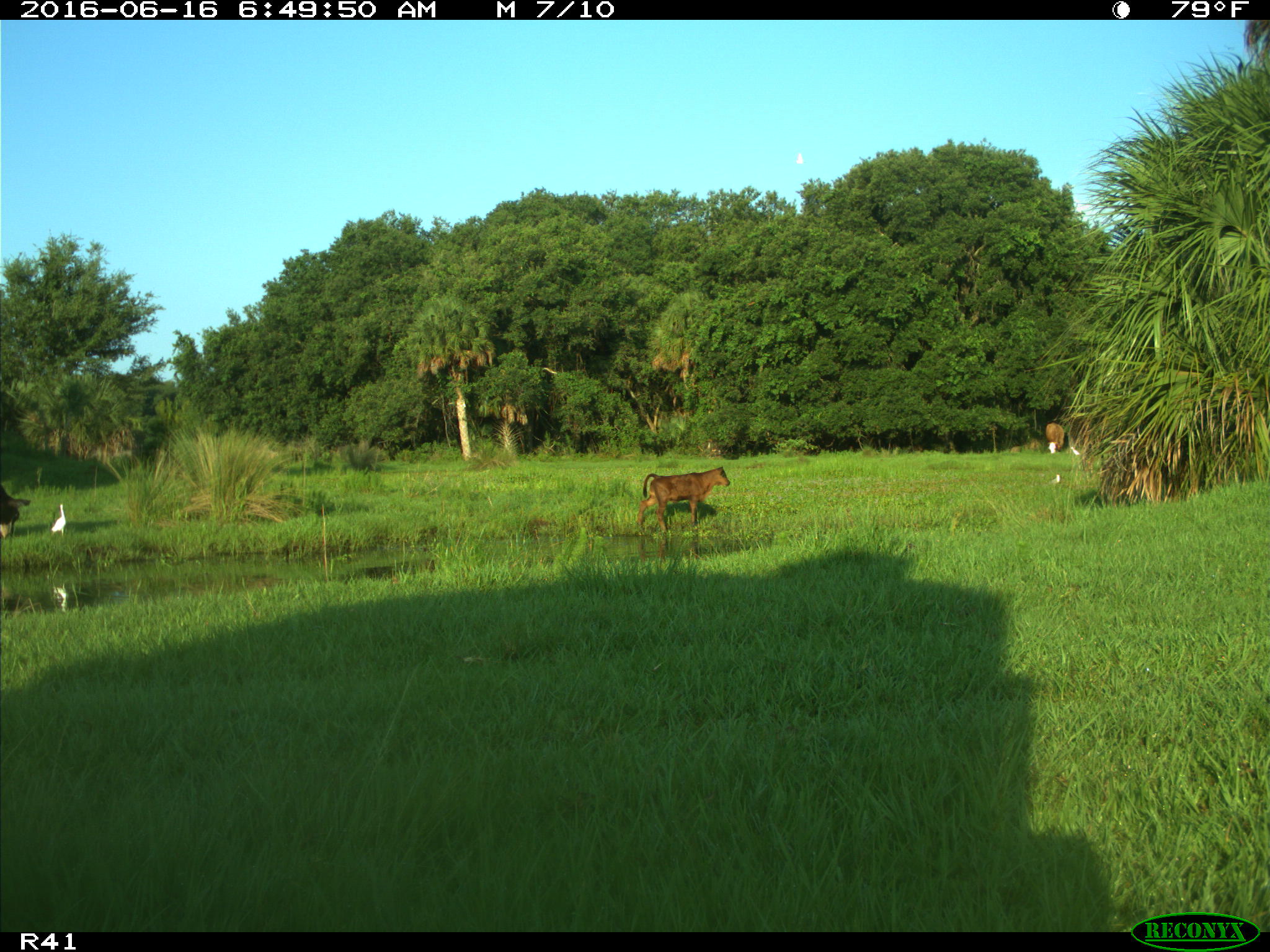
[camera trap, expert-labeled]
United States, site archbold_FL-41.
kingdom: Animalia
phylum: Chordata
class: Mammalia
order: Artiodactyla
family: Bovidae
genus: Bos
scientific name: Bos taurus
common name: domestic cow